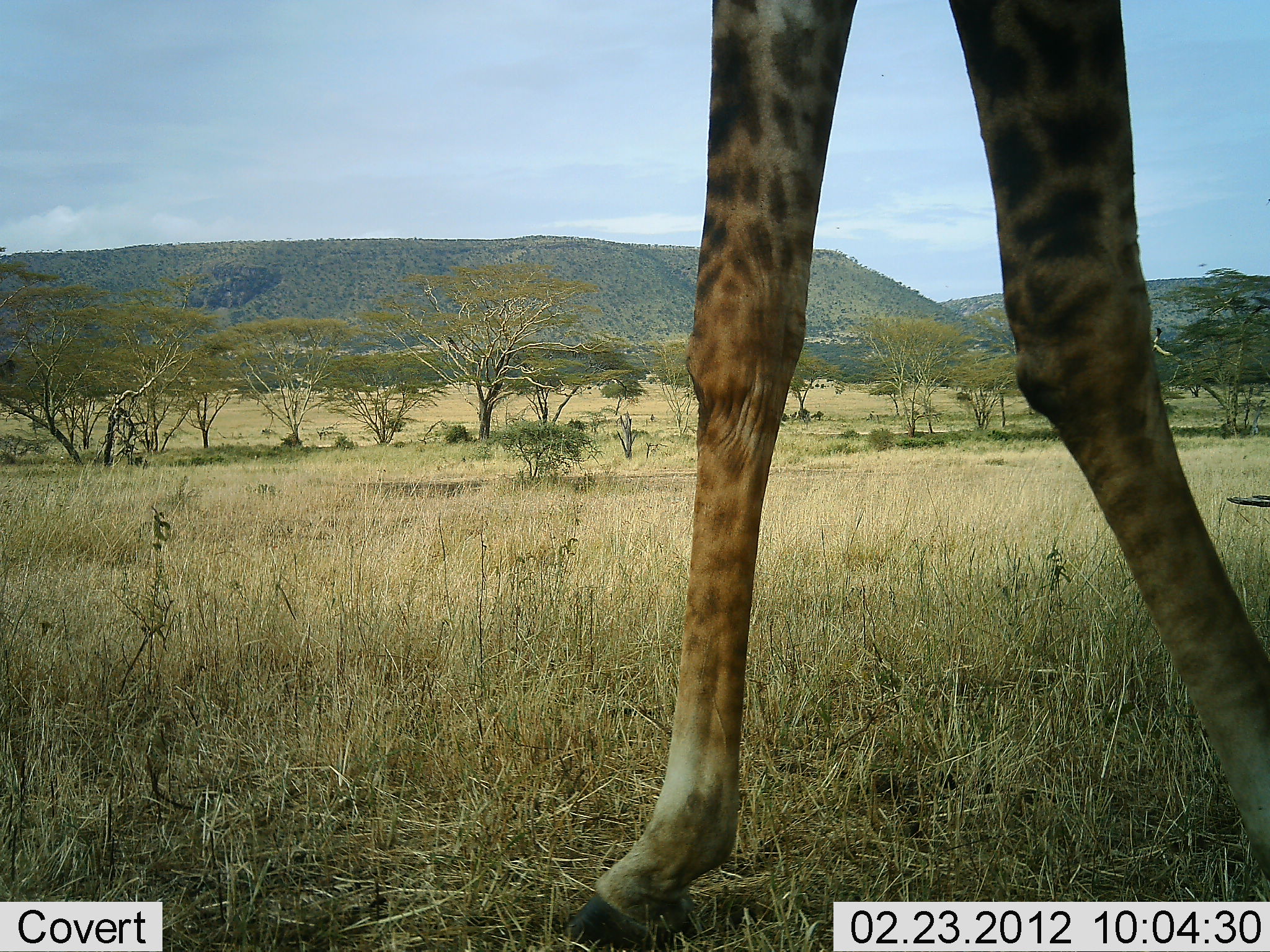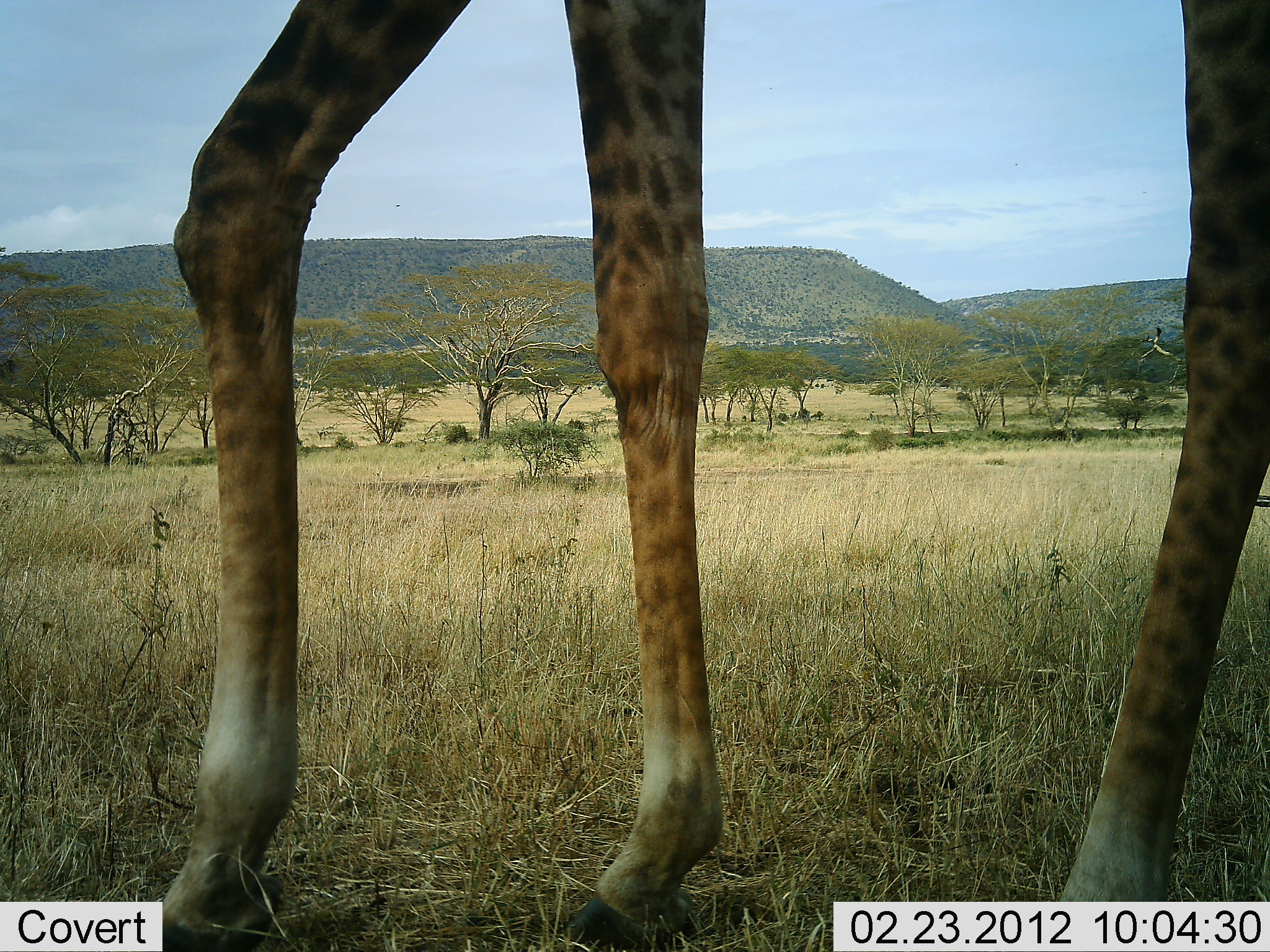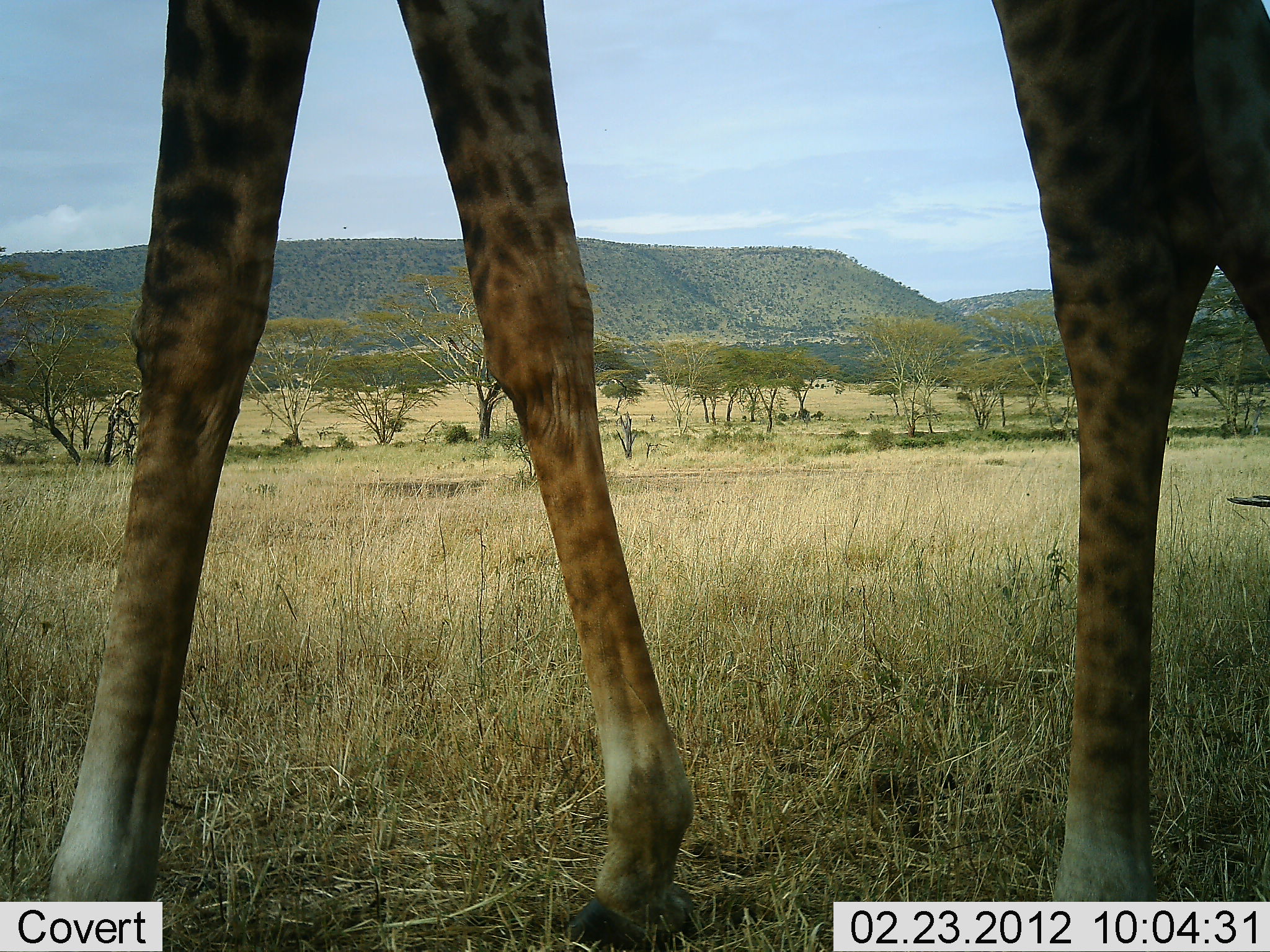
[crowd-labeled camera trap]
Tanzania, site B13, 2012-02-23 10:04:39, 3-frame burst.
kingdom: Animalia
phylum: Chordata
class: Mammalia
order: Artiodactyla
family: Giraffidae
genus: Giraffa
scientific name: Giraffa camelopardalis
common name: giraffe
Giraffe (Giraffa camelopardalis), count 1. Behavior (volunteer vote fractions): standing 18%, resting 0%, moving 82%, interacting 0%. Young present (vote fraction): 0%. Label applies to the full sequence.